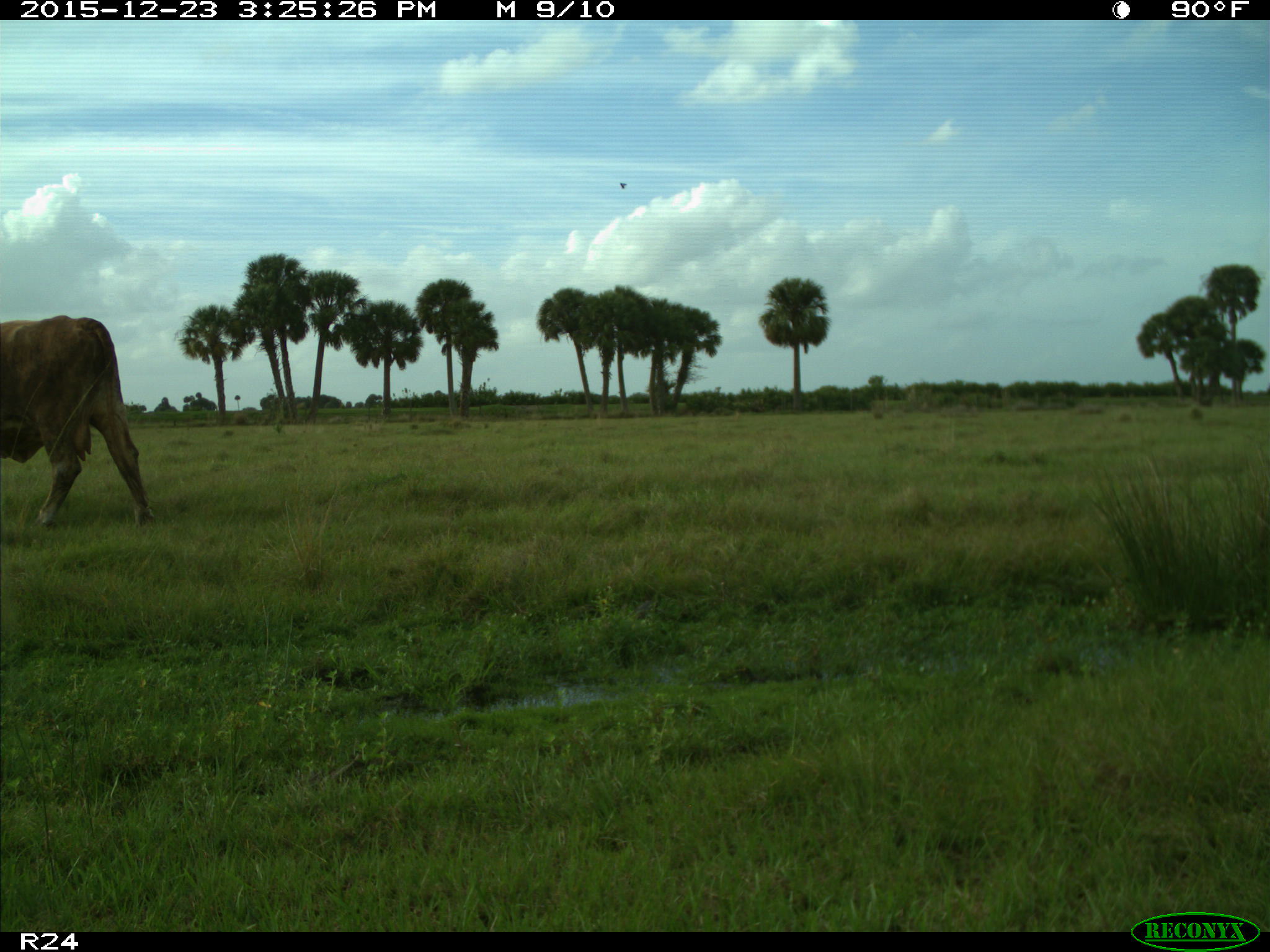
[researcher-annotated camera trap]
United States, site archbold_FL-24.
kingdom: Animalia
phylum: Chordata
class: Mammalia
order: Artiodactyla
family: Bovidae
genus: Bos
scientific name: Bos taurus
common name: domestic cow